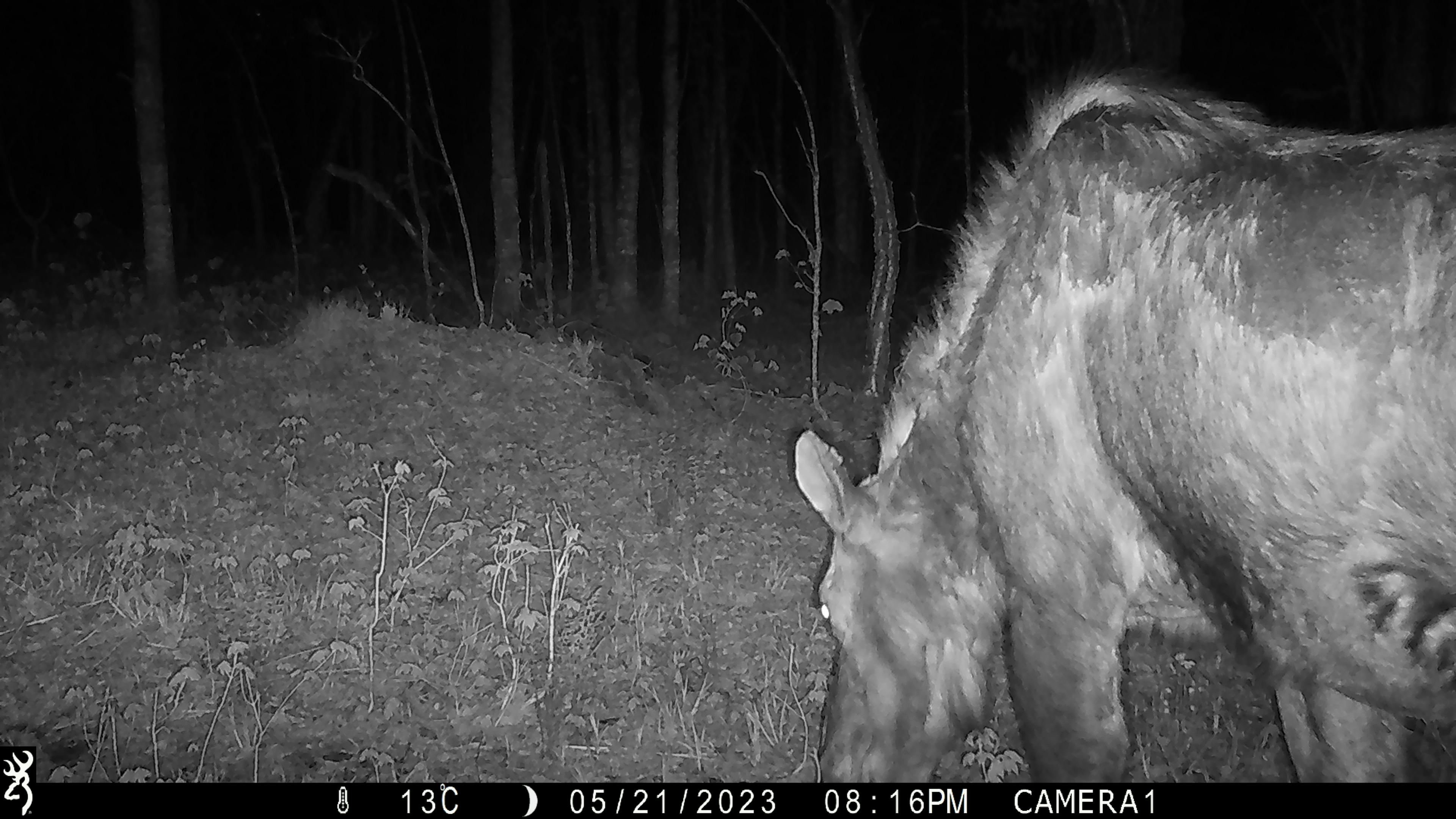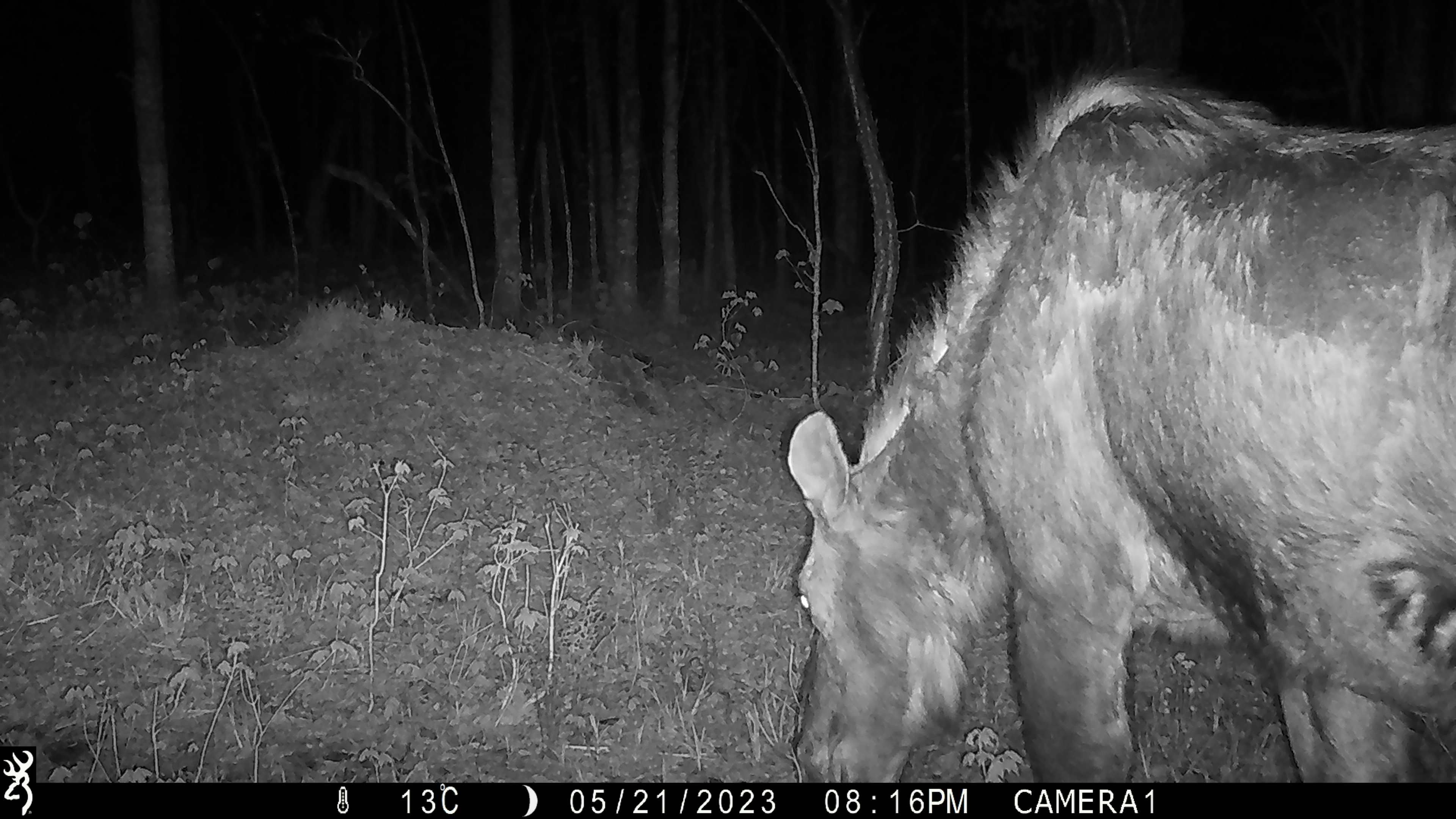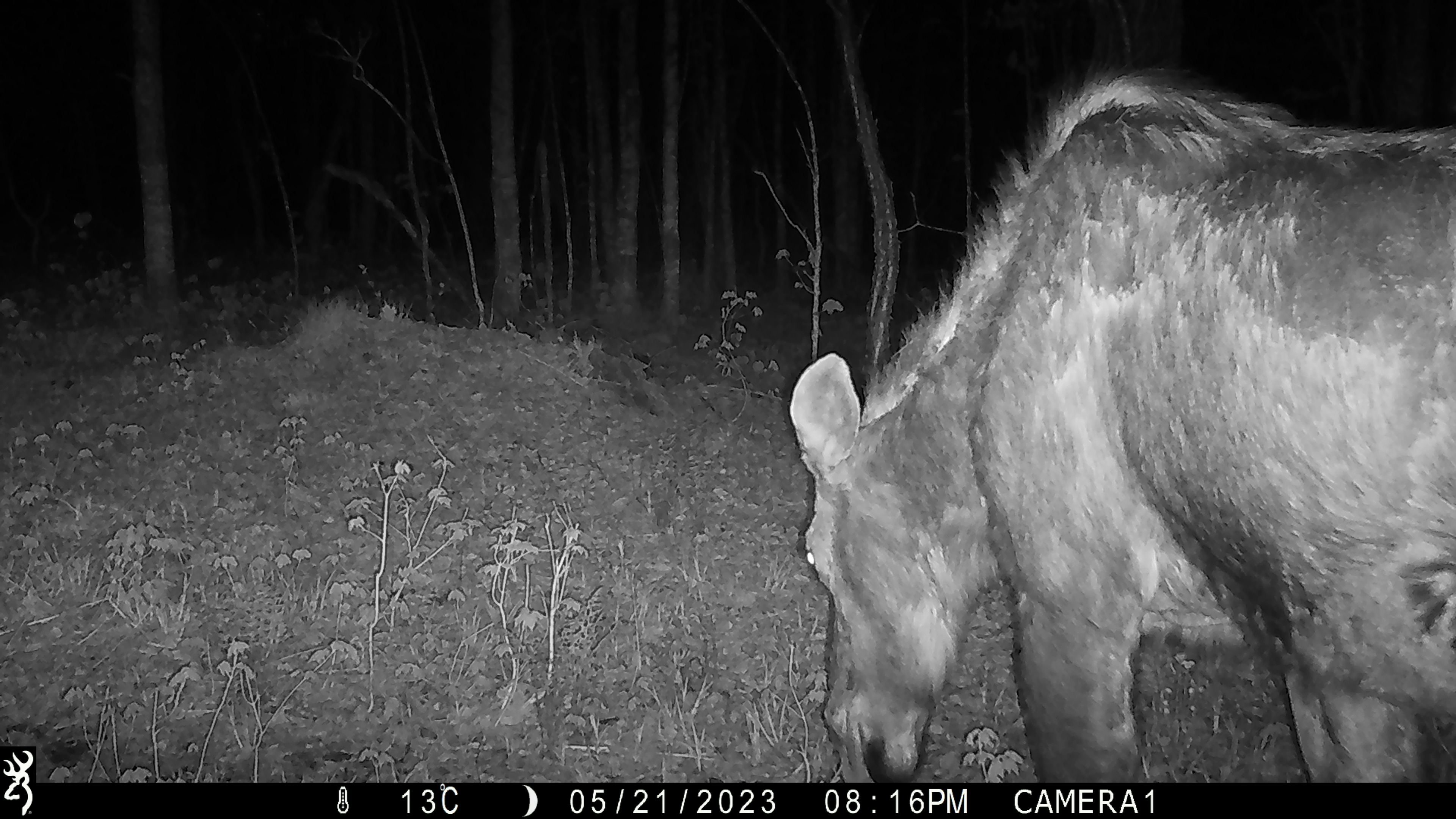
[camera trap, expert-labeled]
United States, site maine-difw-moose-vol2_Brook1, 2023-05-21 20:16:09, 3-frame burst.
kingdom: Animalia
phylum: Chordata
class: Mammalia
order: Artiodactyla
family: Cervidae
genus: Alces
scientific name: Alces alces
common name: moose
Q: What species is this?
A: Moose (Alces alces).